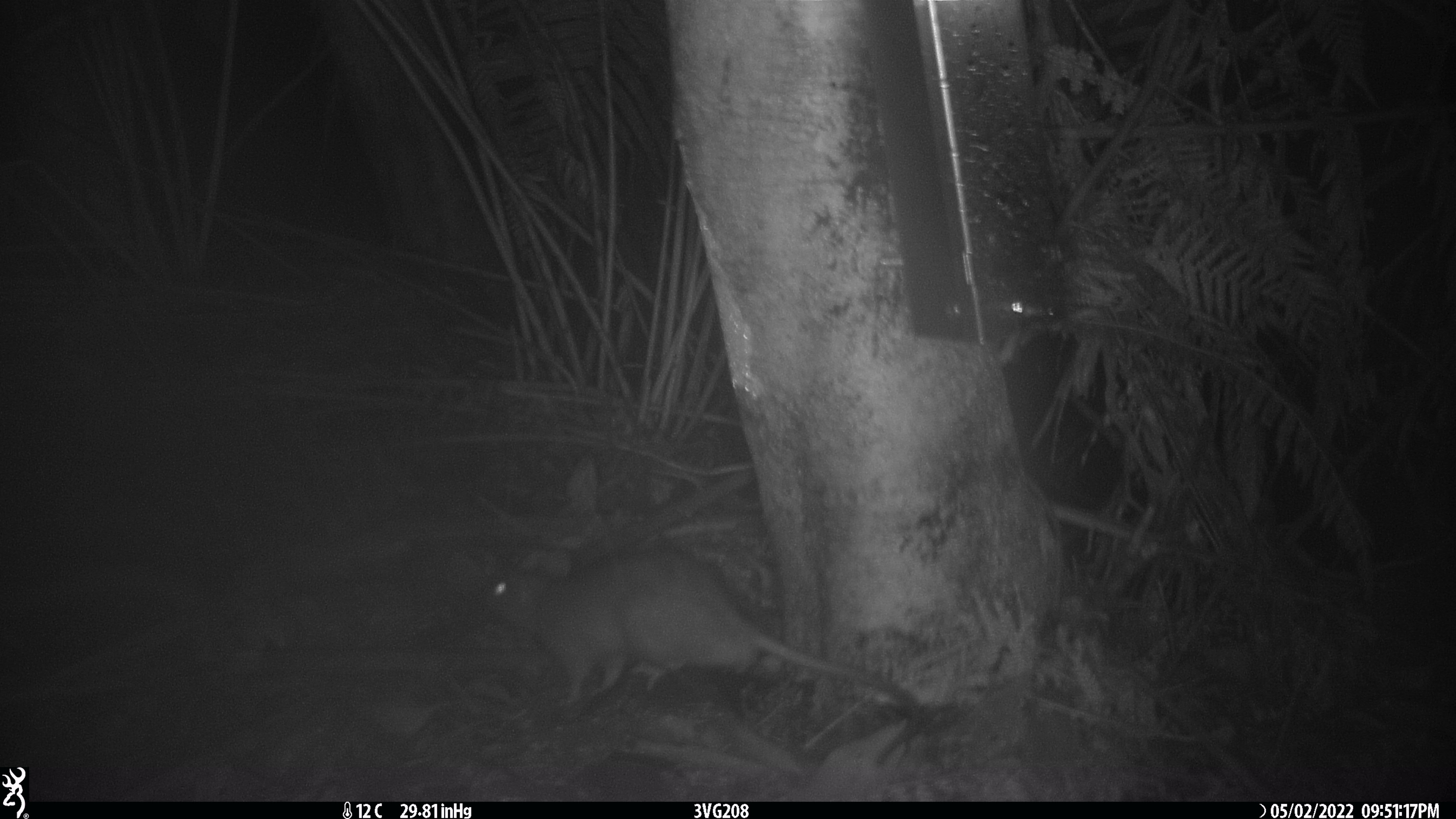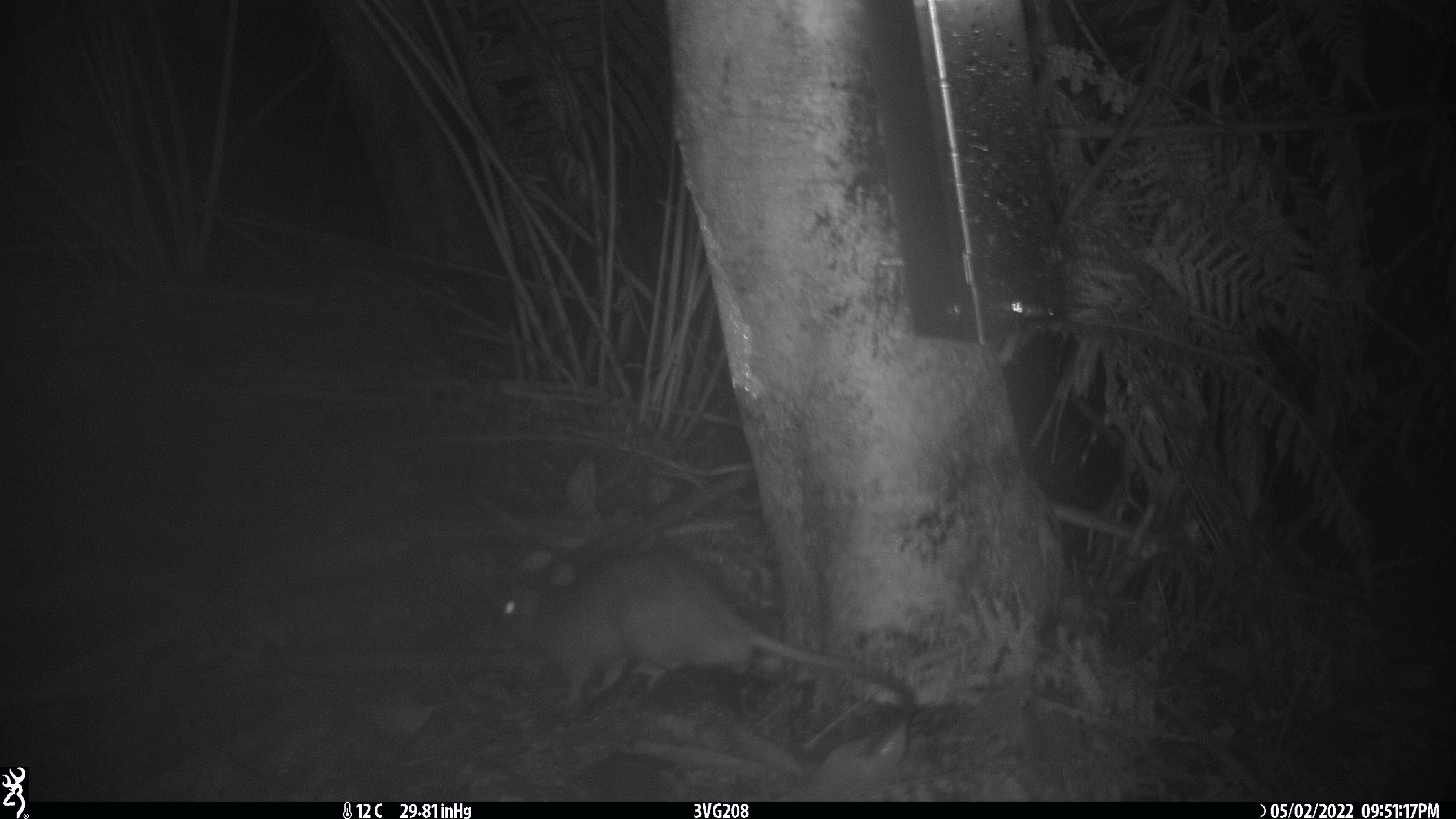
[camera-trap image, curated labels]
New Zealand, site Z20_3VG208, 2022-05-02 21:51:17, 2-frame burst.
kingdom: Animalia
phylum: Chordata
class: Mammalia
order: Rodentia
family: Muridae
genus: Rattus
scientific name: Rattus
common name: rat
Rat (Rattus).